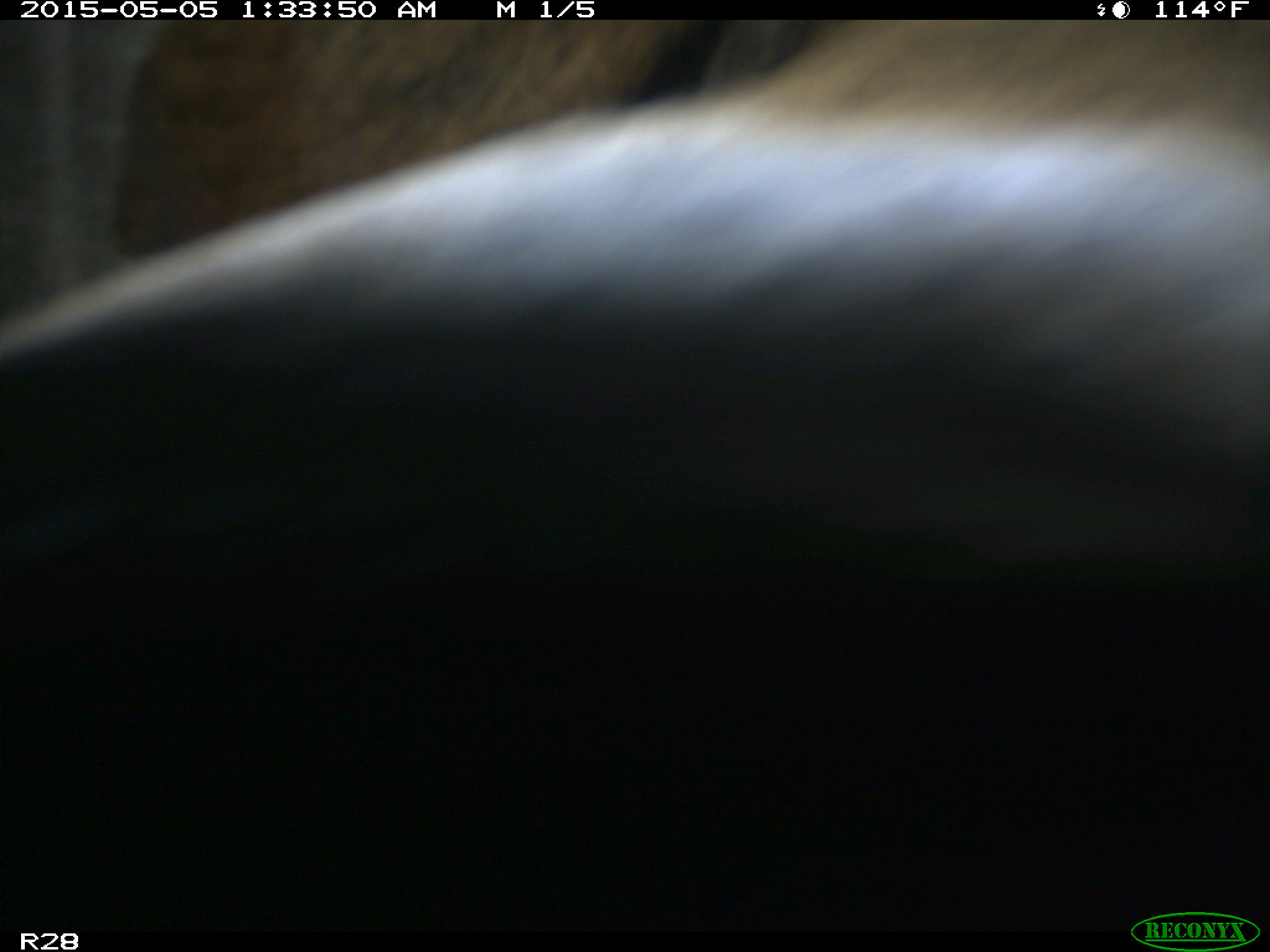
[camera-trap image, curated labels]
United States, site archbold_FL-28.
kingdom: Animalia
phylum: Chordata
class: Mammalia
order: Artiodactyla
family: Bovidae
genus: Bos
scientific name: Bos taurus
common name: domestic cow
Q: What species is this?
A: Bos taurus (domestic cow).